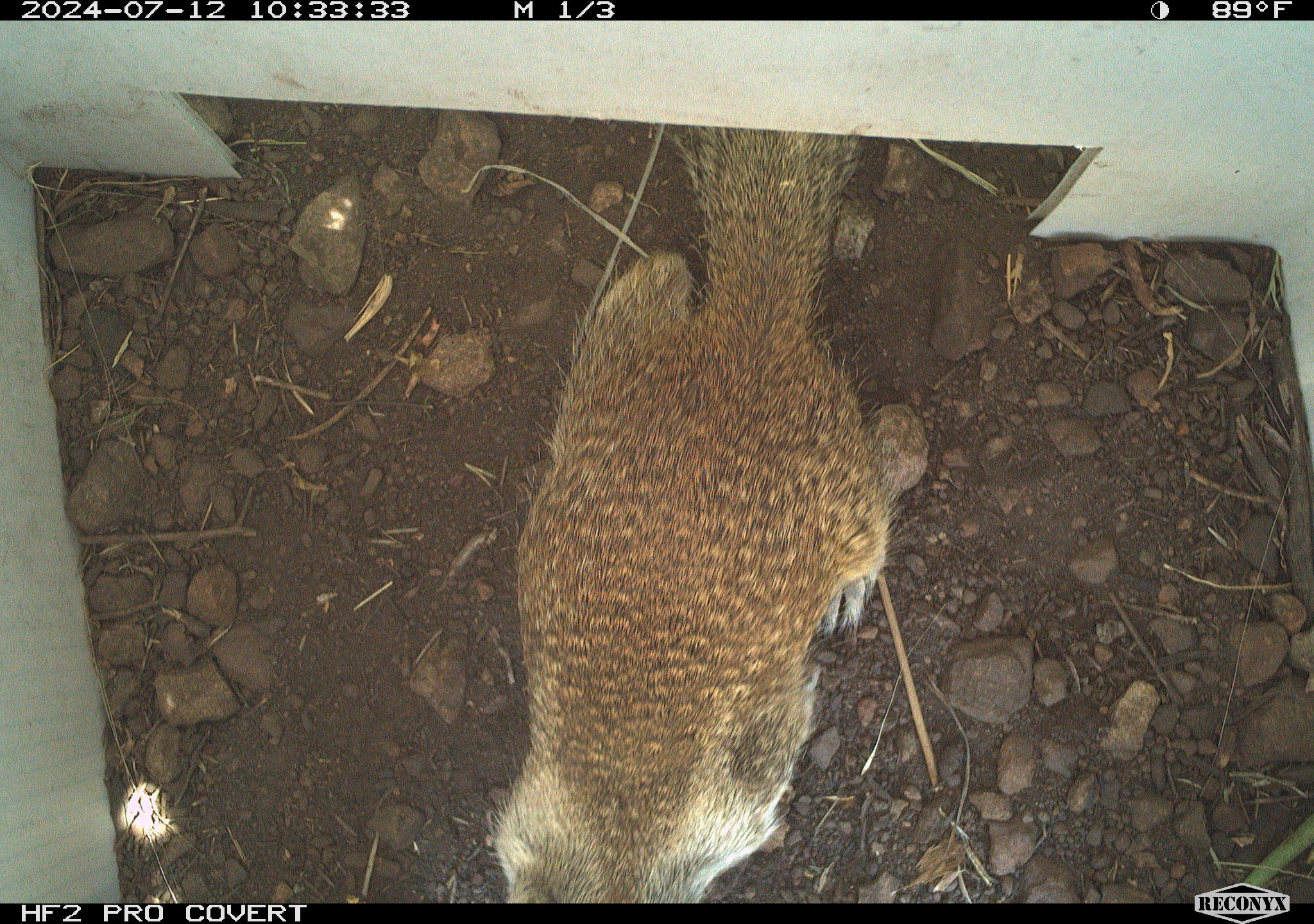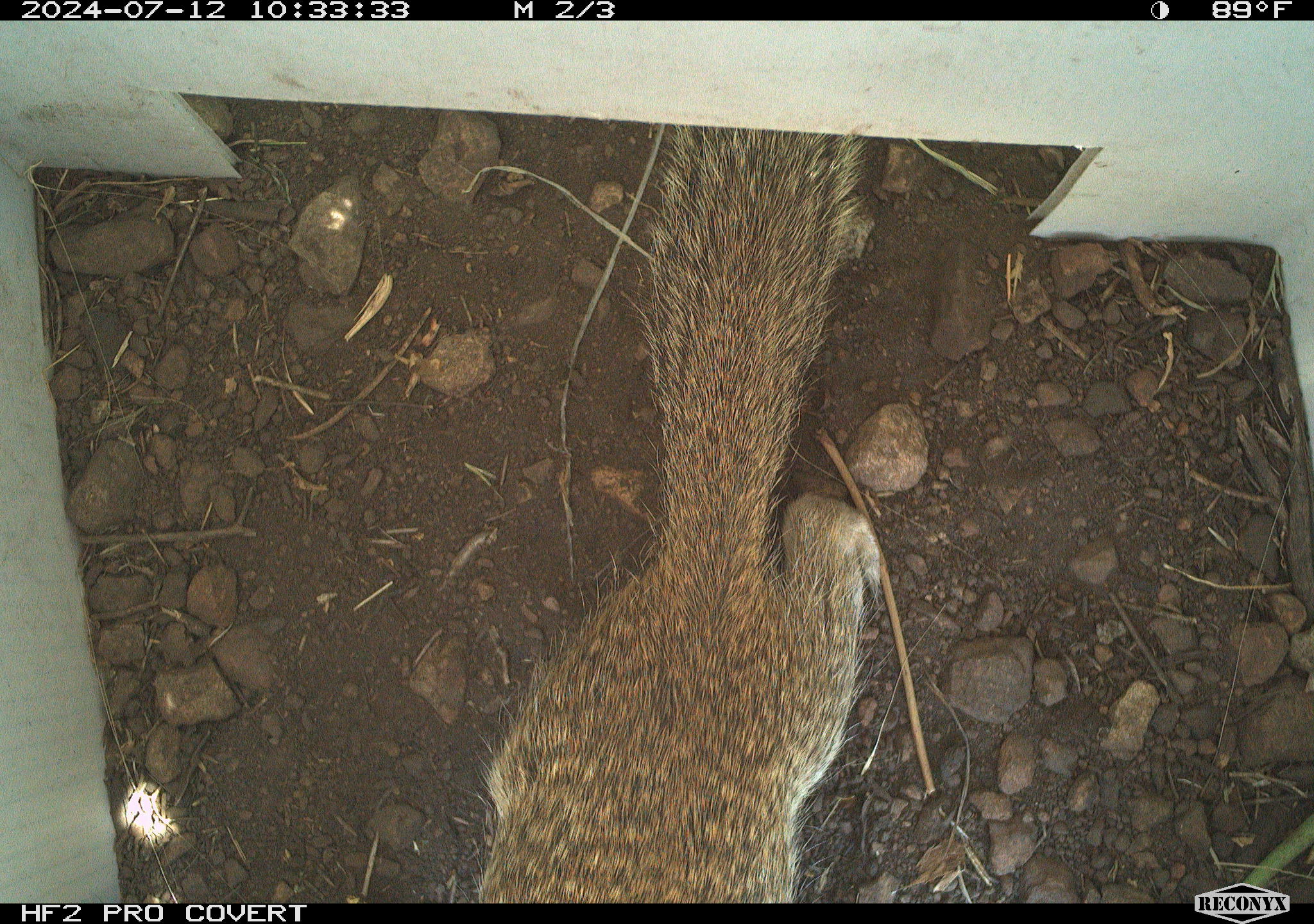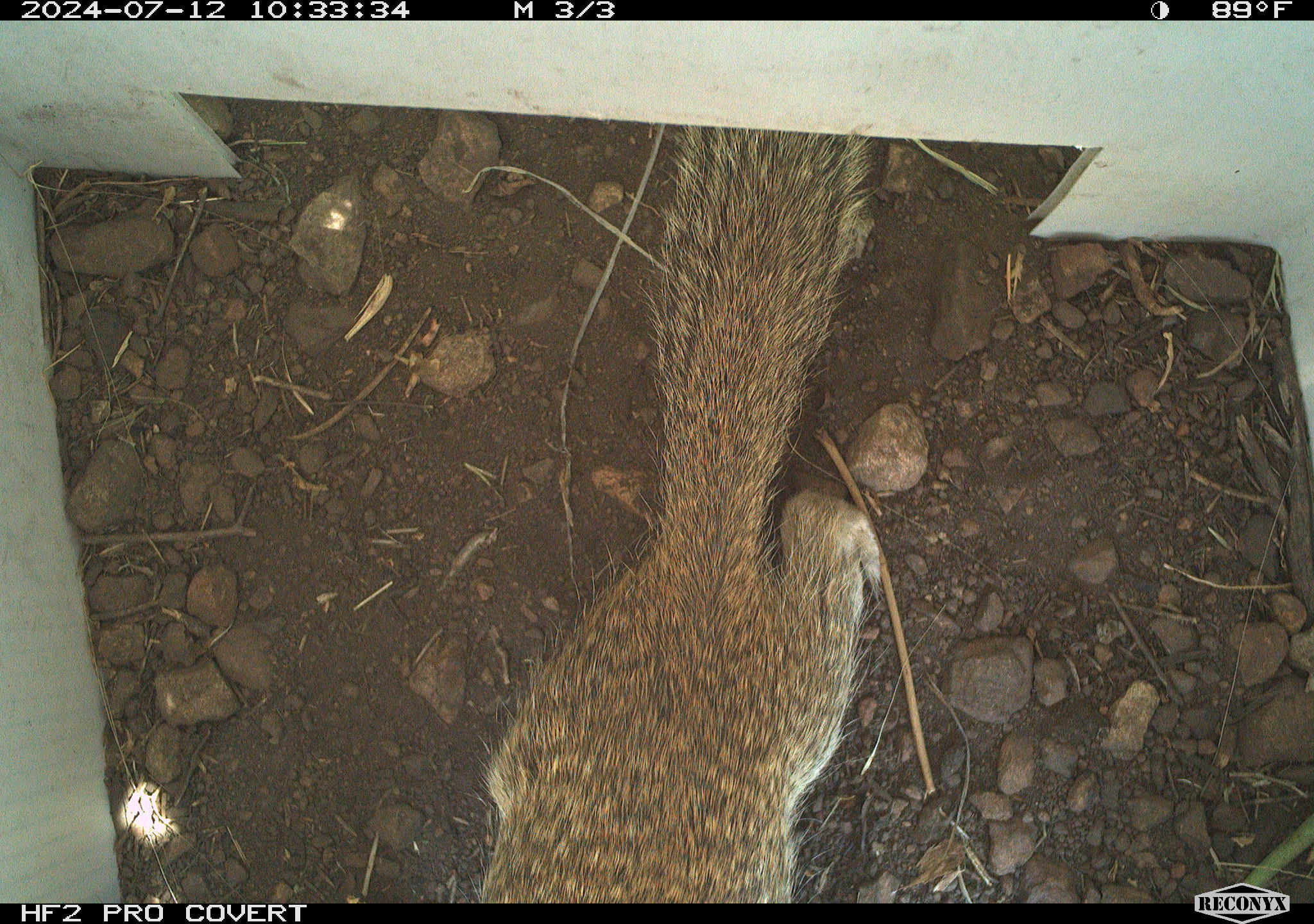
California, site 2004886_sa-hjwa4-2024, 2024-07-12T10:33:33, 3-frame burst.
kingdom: Animalia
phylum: Chordata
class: Mammalia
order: Rodentia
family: Sciuridae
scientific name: Sciuridae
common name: squirrels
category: sciuridae family